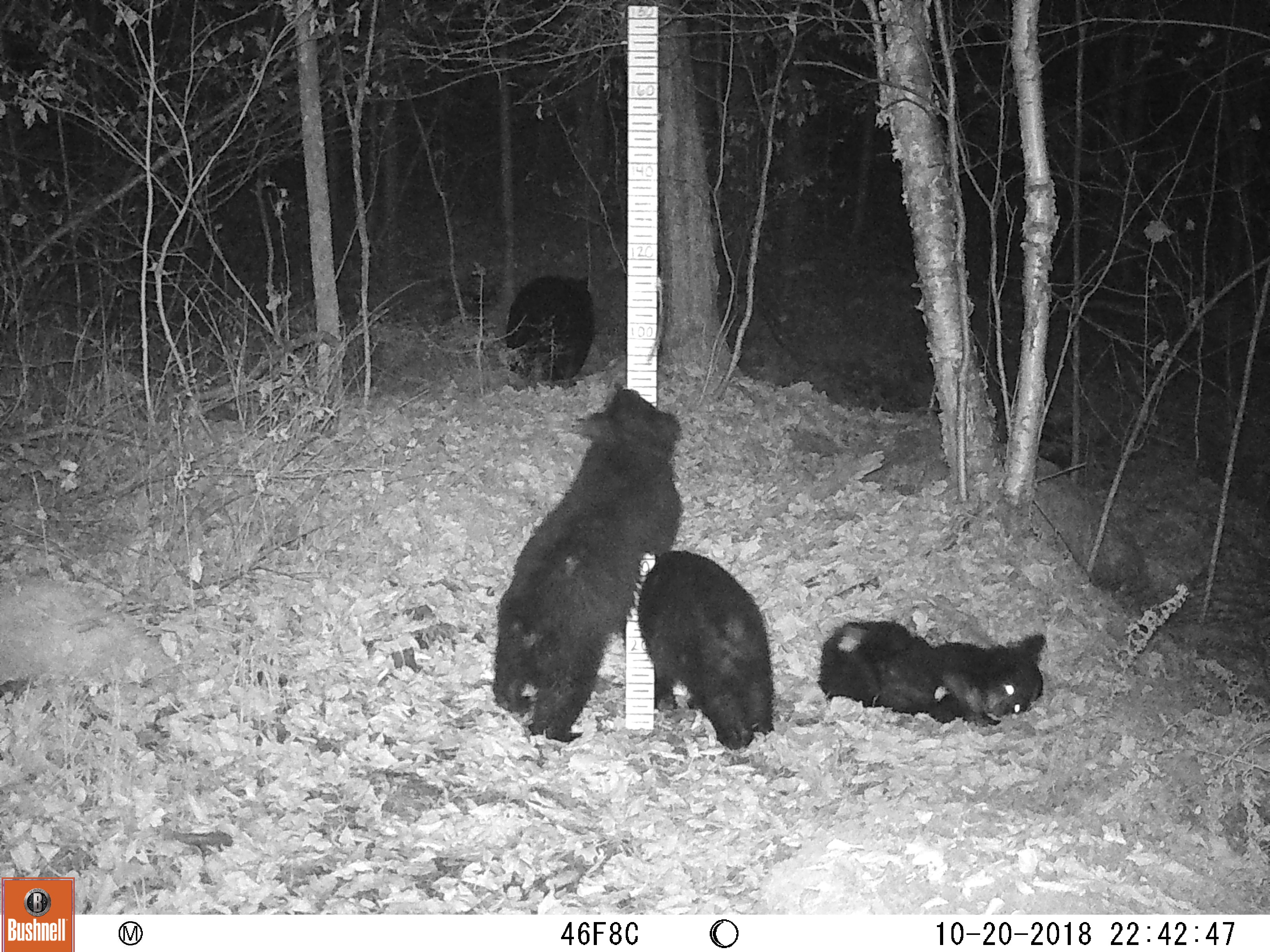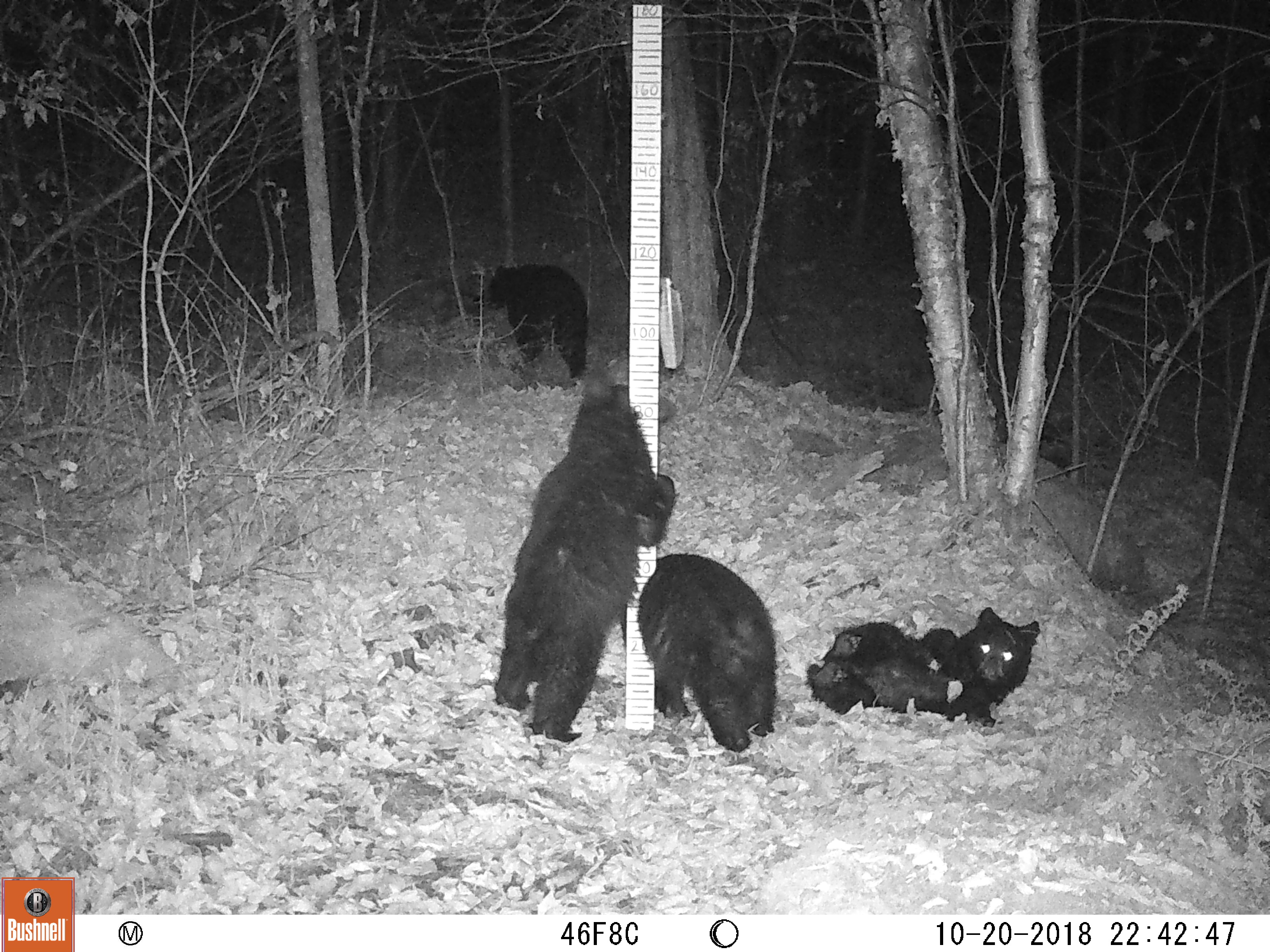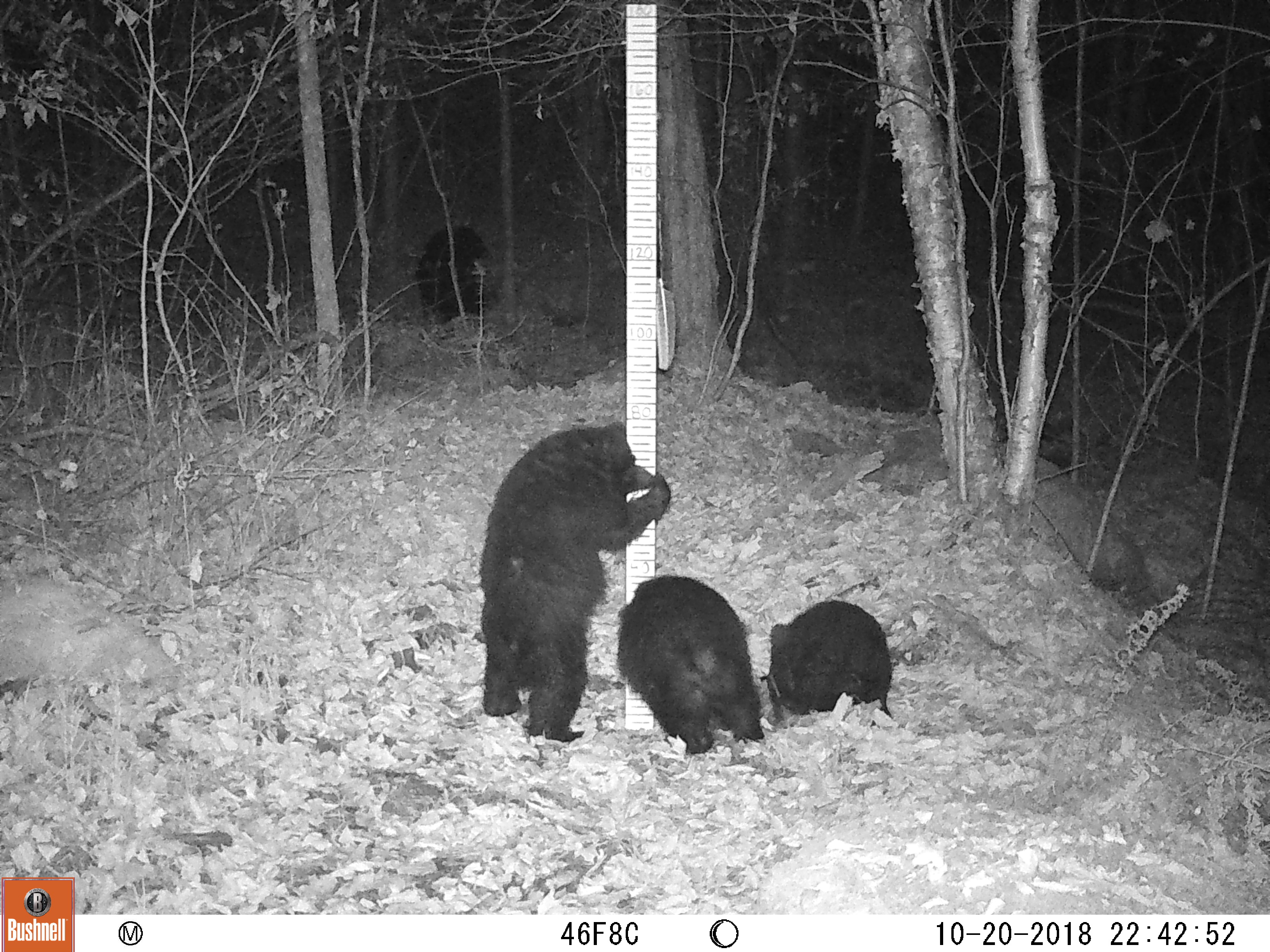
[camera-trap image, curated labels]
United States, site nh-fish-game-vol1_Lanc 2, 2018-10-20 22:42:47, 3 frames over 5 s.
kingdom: Animalia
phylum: Chordata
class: Mammalia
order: Carnivora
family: Ursidae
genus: Ursus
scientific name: Ursus americanus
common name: black bear